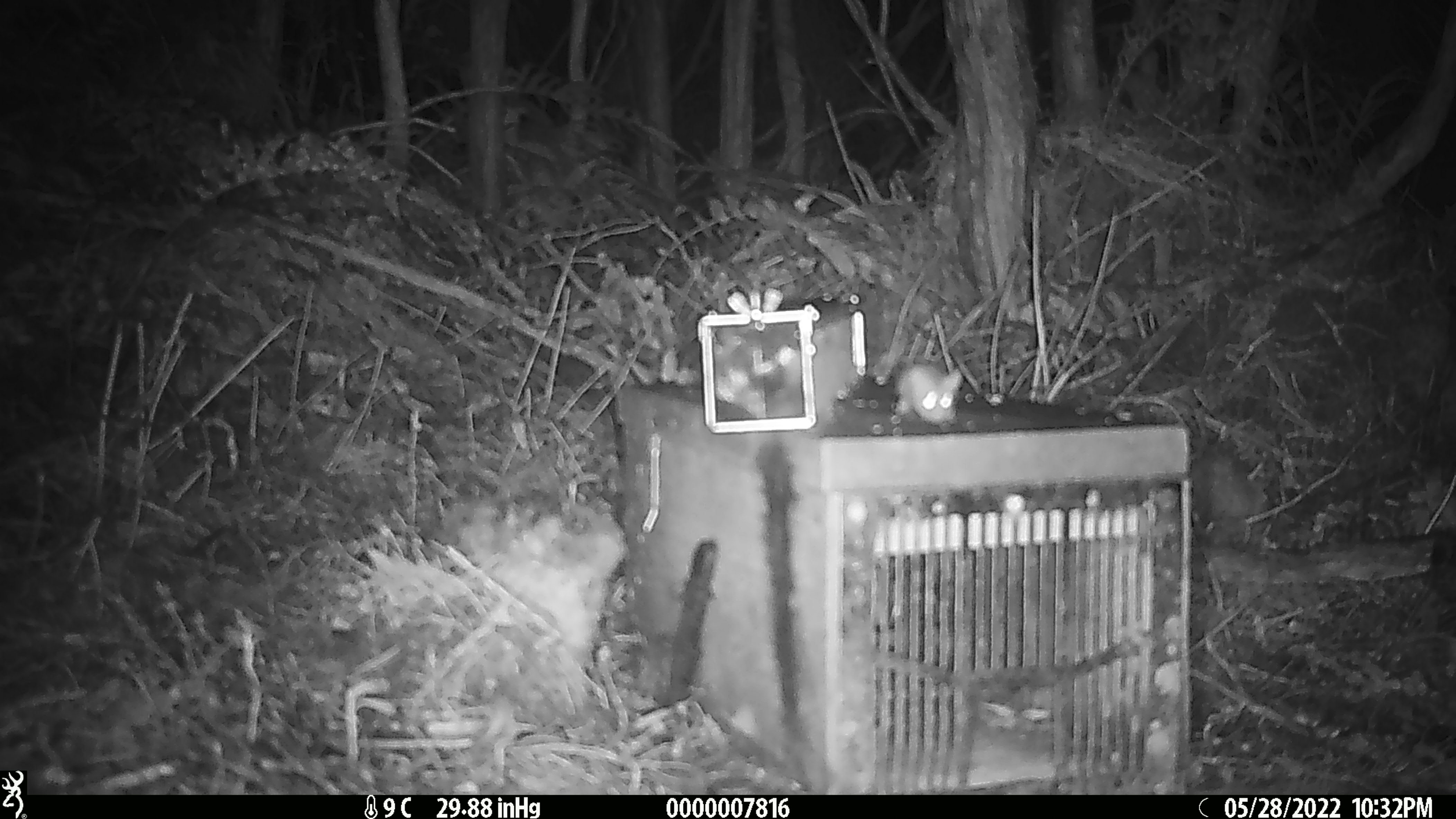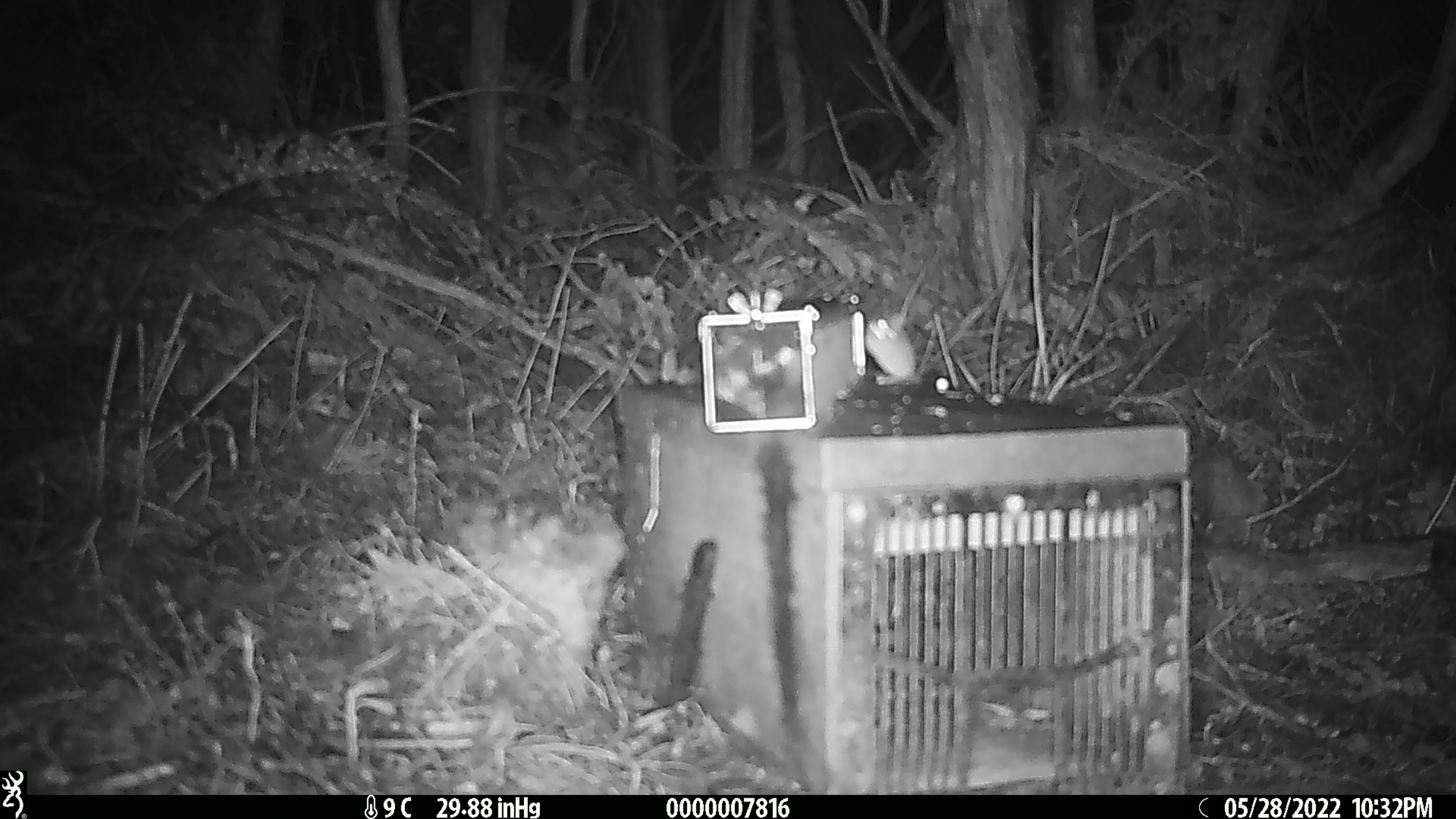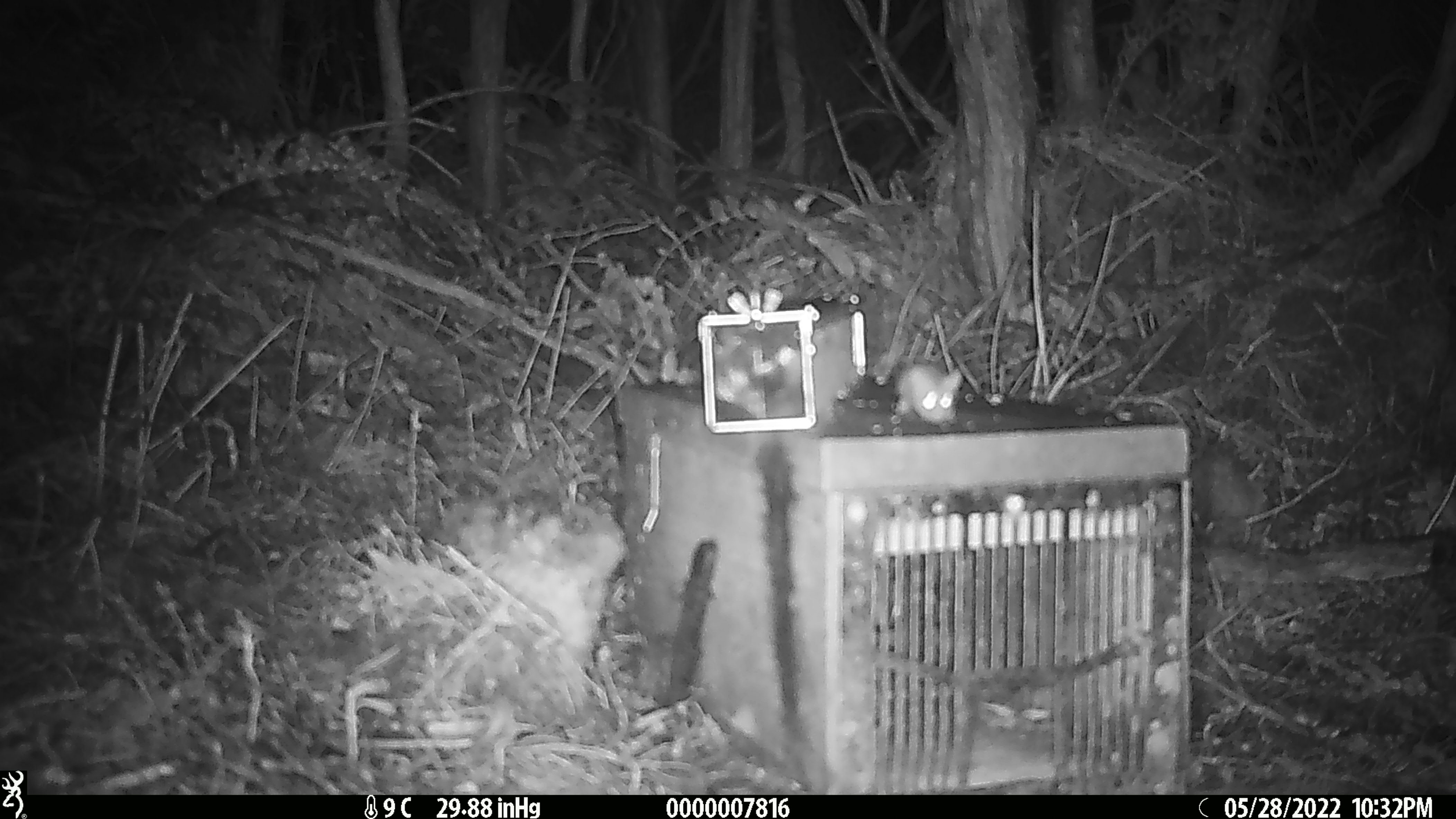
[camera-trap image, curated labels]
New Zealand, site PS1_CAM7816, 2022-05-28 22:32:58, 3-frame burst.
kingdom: Animalia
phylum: Chordata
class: Mammalia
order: Rodentia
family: Muridae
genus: Mus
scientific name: Mus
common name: mouse